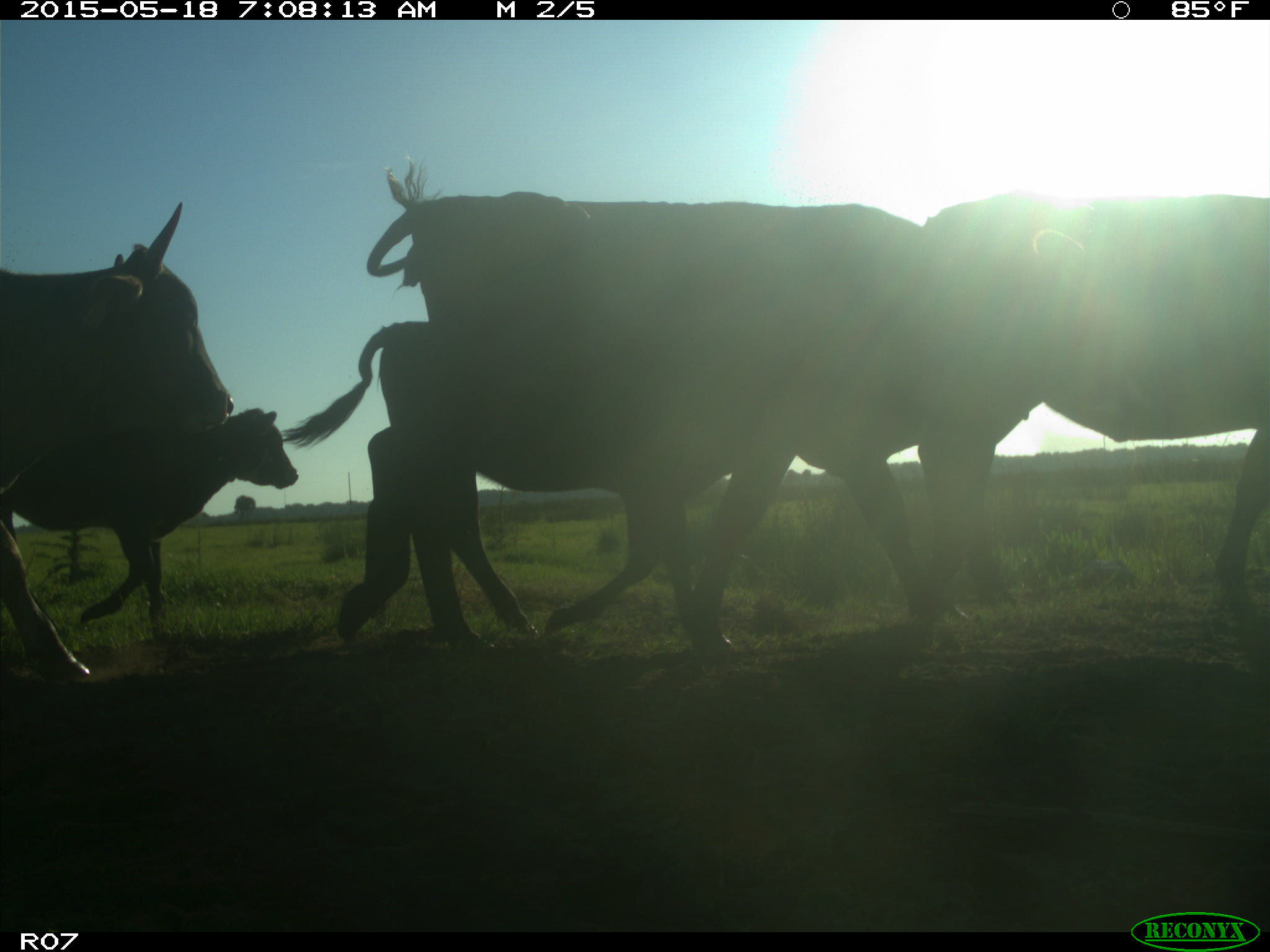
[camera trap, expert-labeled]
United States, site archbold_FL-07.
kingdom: Animalia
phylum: Chordata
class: Mammalia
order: Artiodactyla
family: Bovidae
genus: Bos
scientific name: Bos taurus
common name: domestic cow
Bos taurus (domestic cow).